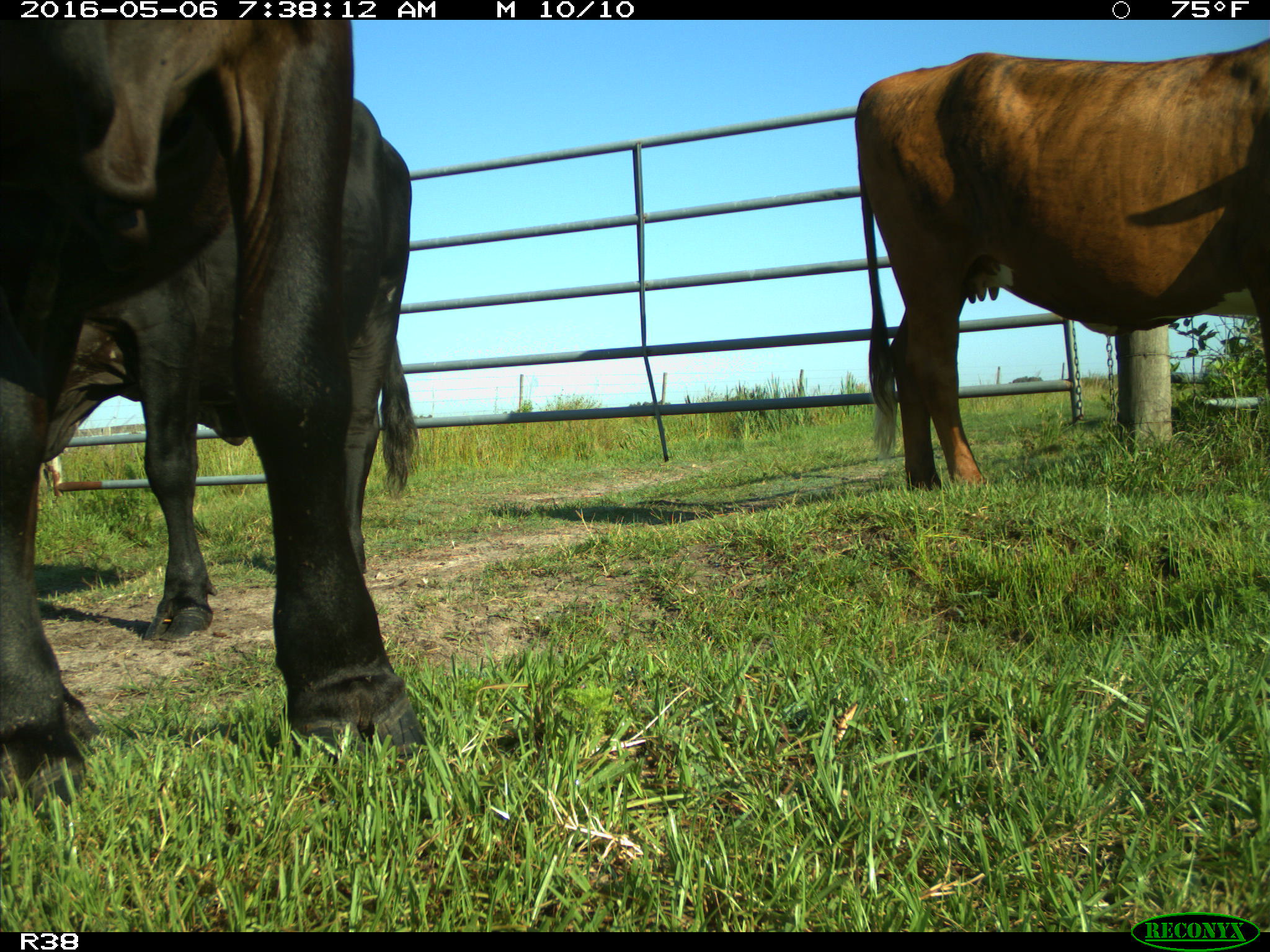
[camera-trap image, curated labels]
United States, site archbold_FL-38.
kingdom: Animalia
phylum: Chordata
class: Mammalia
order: Artiodactyla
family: Bovidae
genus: Bos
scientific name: Bos taurus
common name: domestic cow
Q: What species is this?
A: Bos taurus (domestic cow).